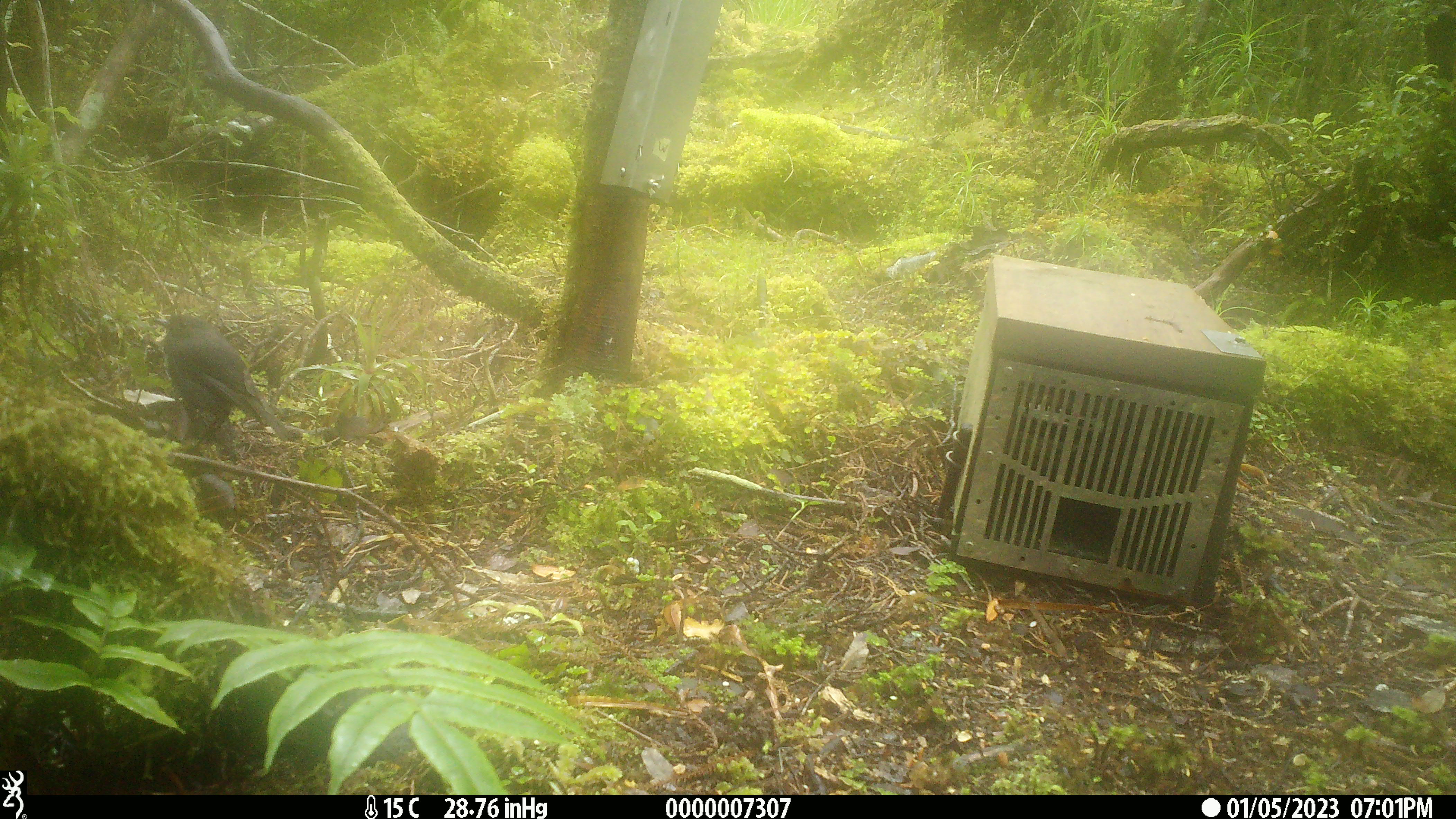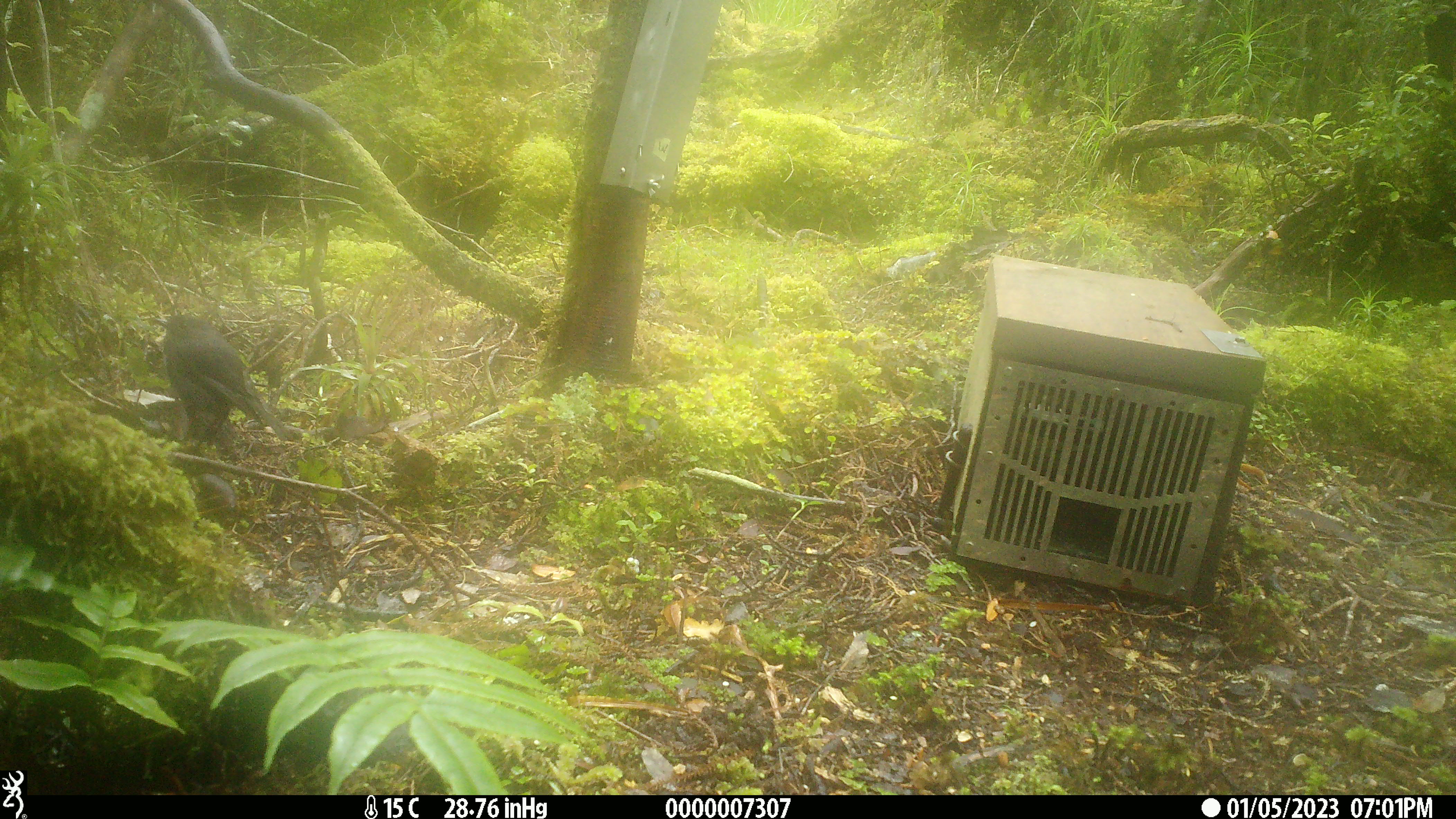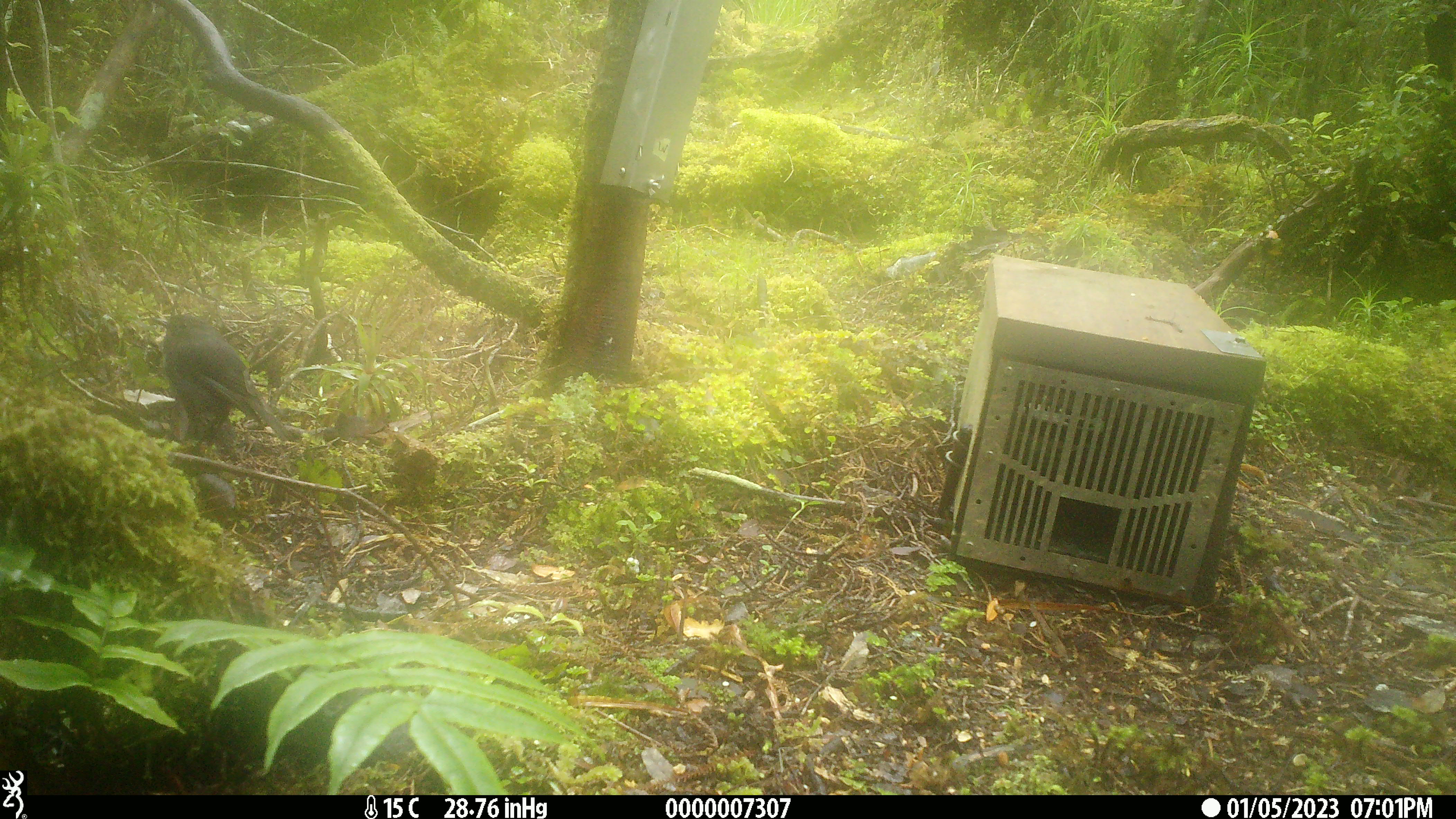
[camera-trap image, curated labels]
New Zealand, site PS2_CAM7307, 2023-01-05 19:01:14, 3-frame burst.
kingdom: Animalia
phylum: Chordata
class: Aves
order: Passeriformes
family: Petroicidae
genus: Petroica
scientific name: Petroica australis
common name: new zealand robin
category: robin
Robin (new zealand robin) (Petroica australis).